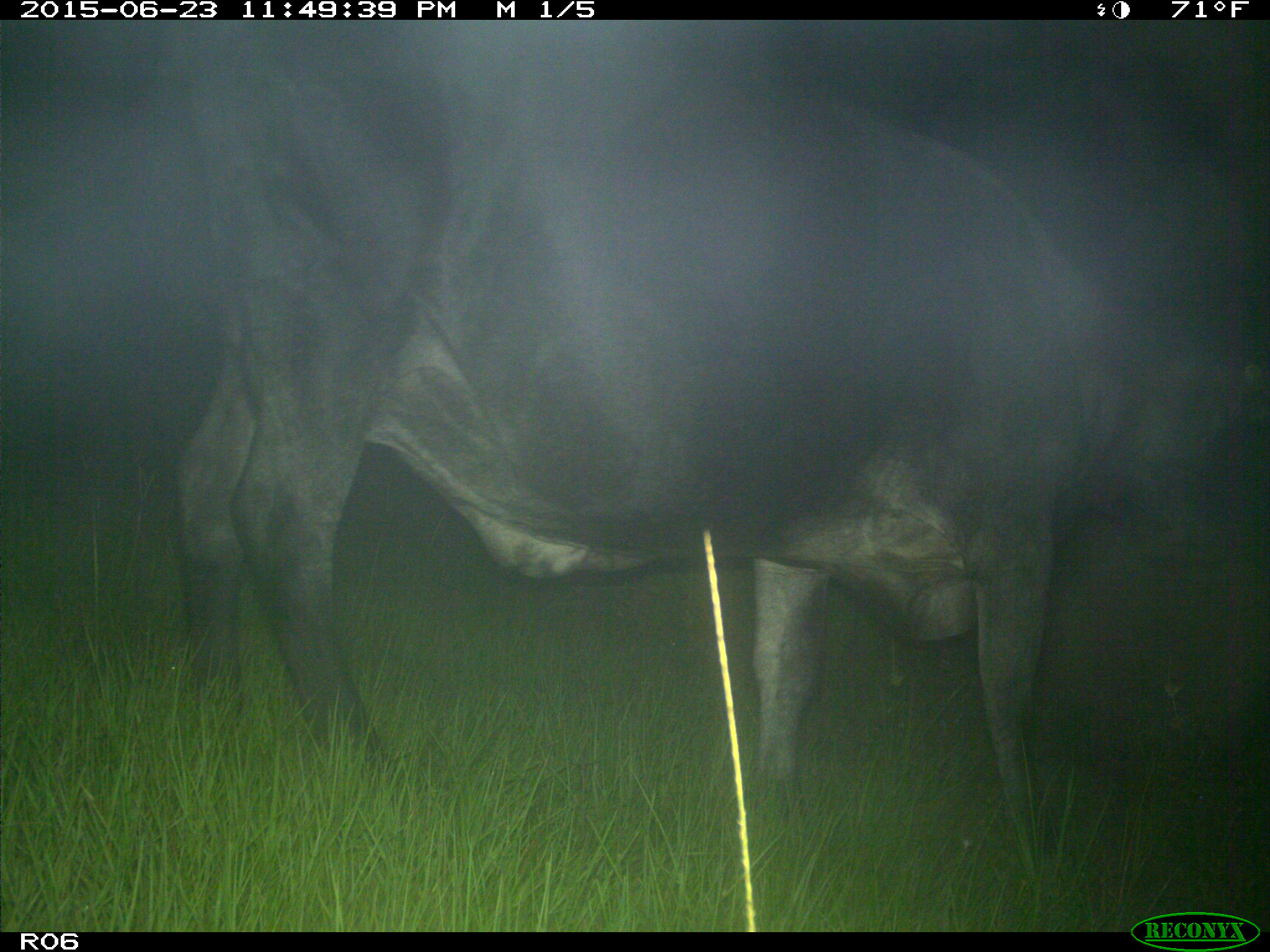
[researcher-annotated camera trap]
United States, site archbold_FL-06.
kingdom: Animalia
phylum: Chordata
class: Mammalia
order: Artiodactyla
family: Bovidae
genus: Bos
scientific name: Bos taurus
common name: domestic cow